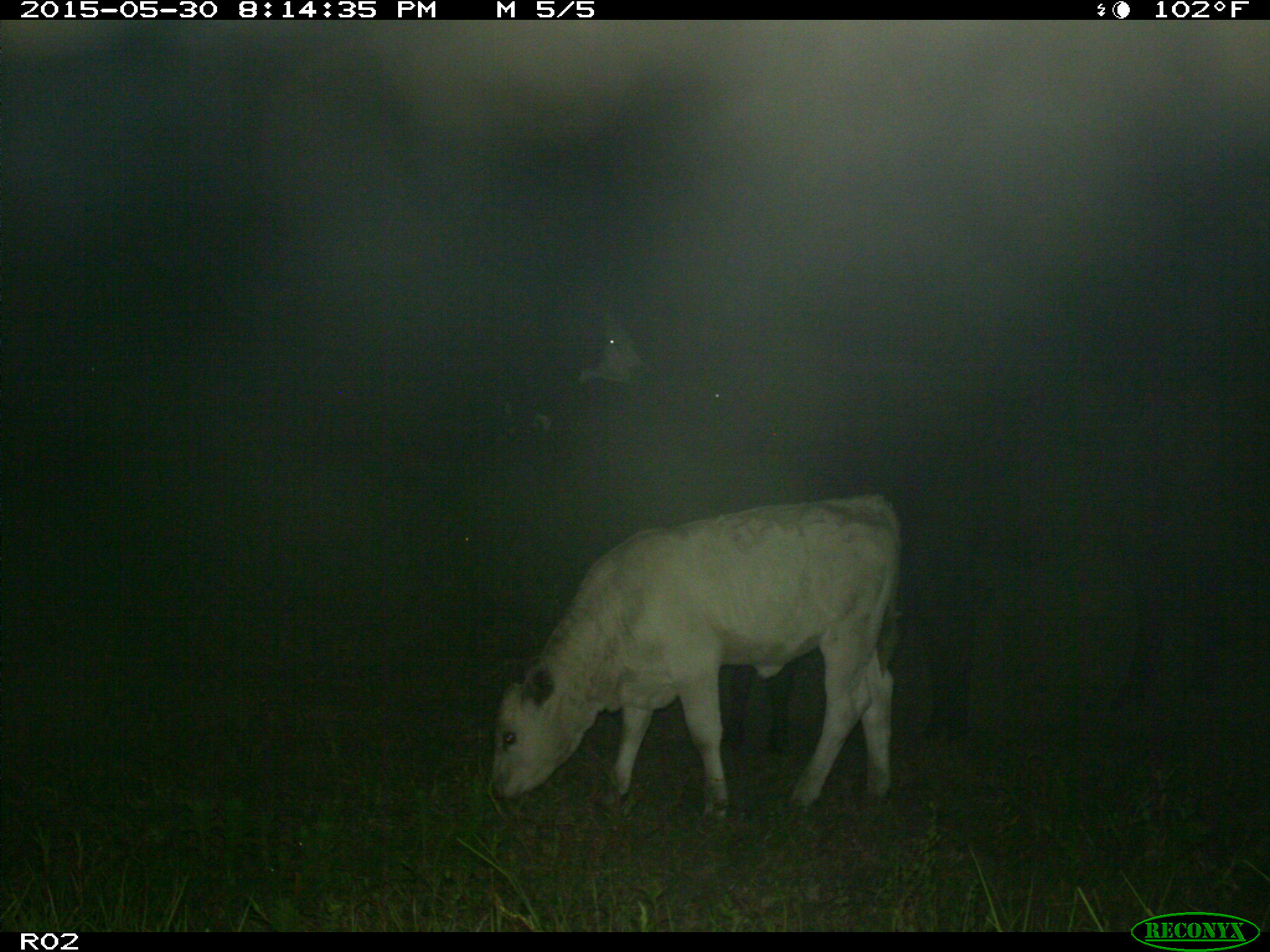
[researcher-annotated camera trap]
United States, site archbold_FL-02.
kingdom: Animalia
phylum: Chordata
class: Mammalia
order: Artiodactyla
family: Bovidae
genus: Bos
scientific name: Bos taurus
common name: domestic cow